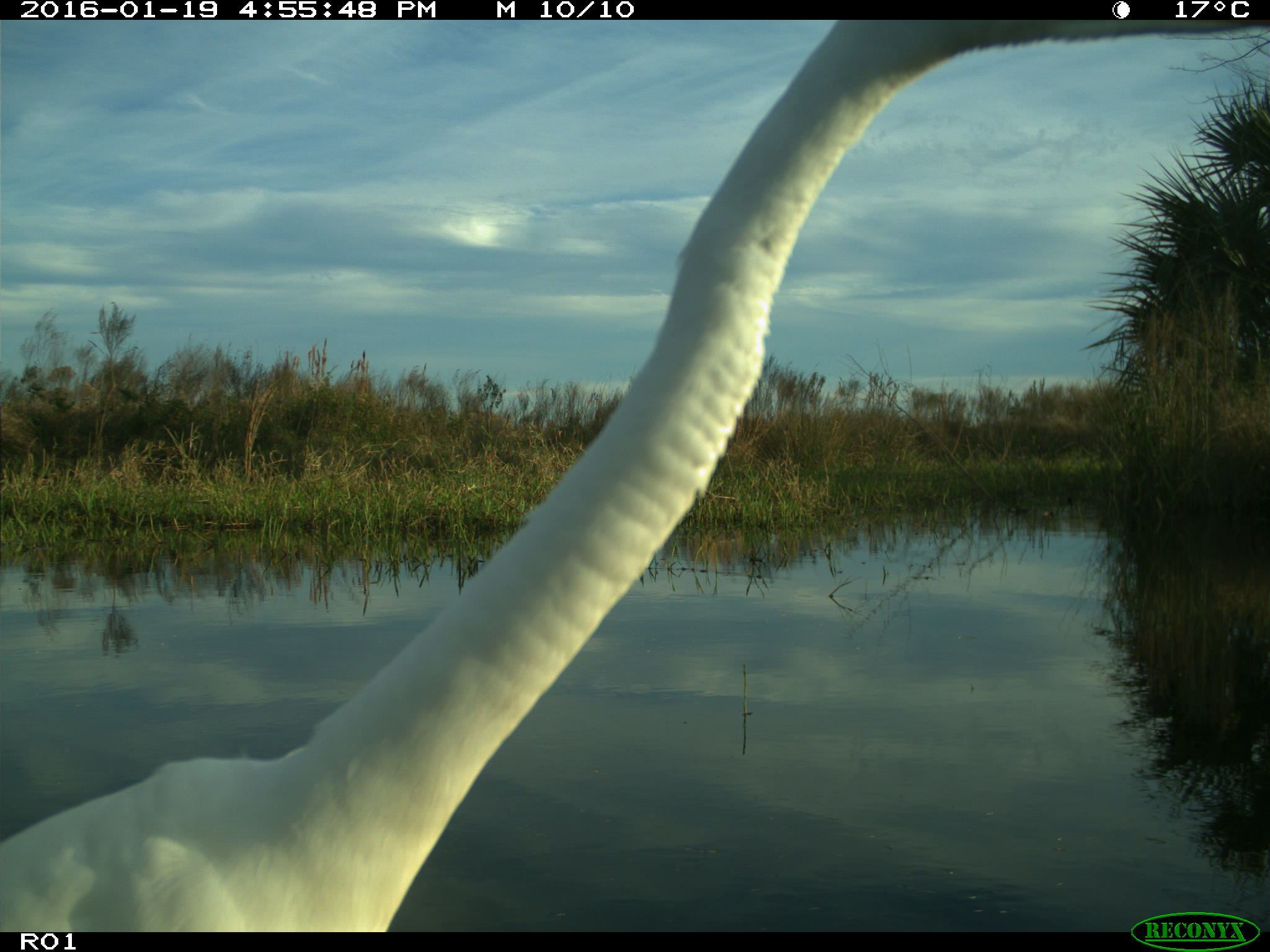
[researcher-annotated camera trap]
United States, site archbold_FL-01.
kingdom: Animalia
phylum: Chordata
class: Aves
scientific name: Aves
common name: birds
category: unidentified bird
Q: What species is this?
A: Unidentified bird (birds) (Aves).